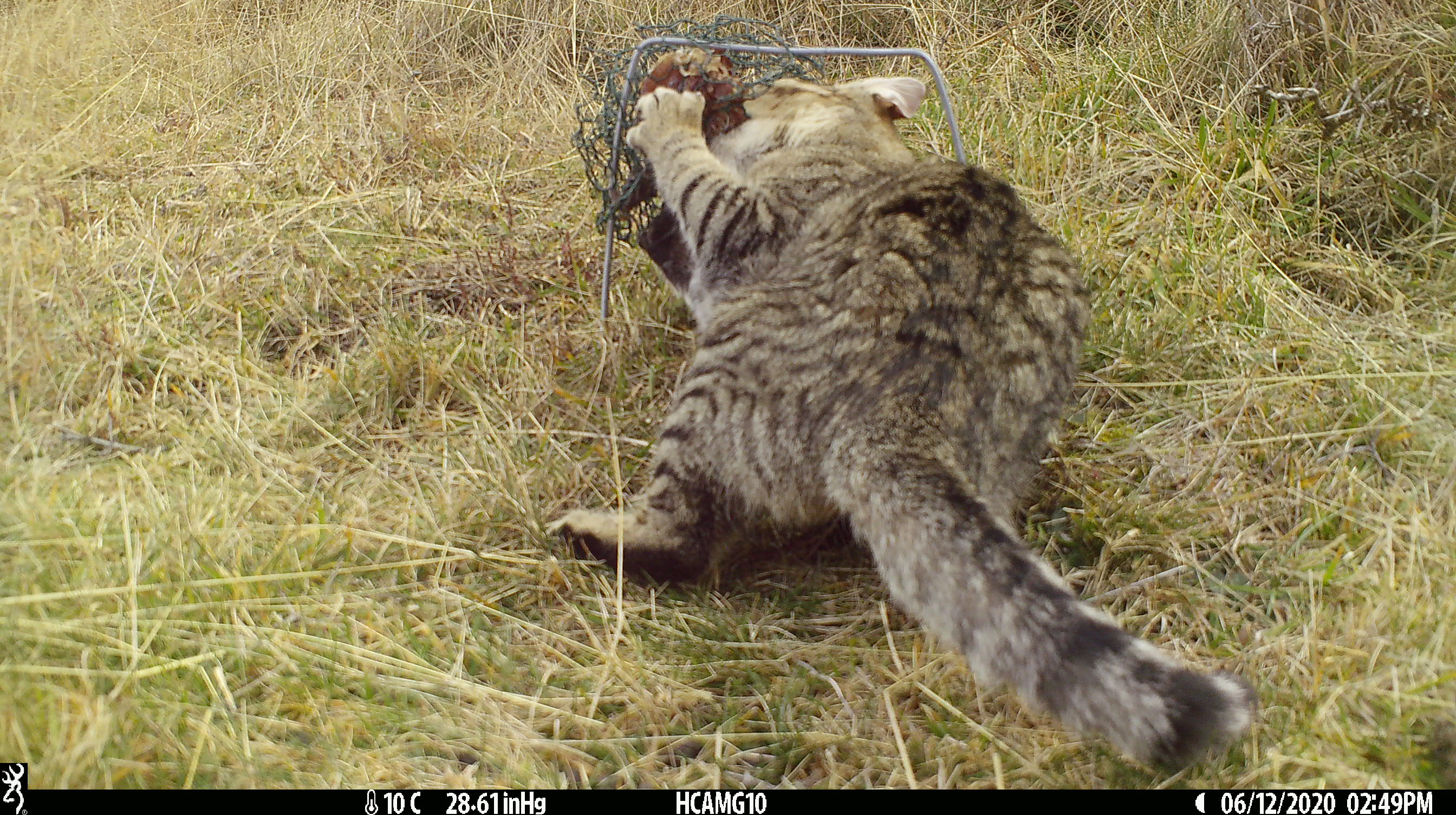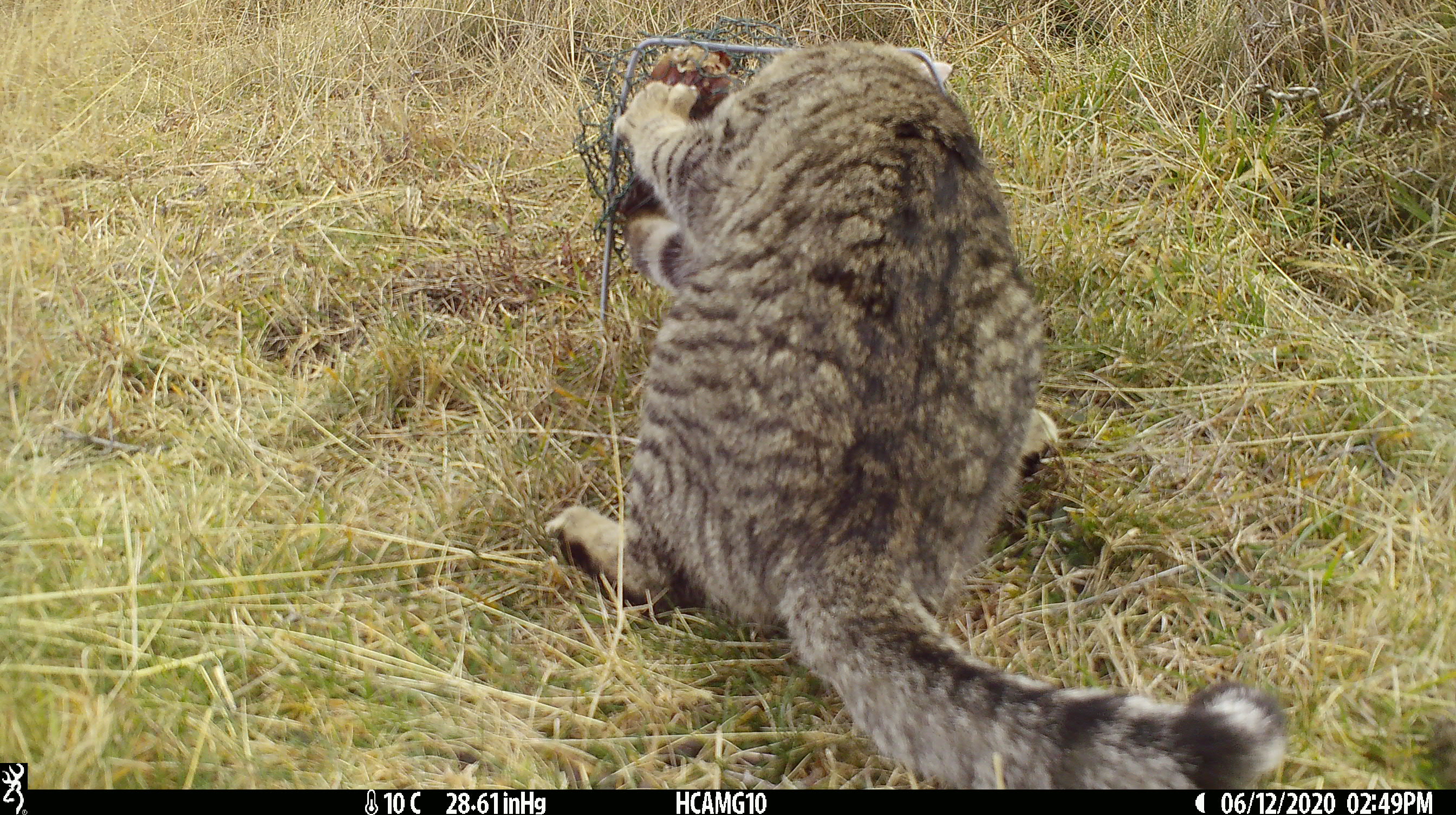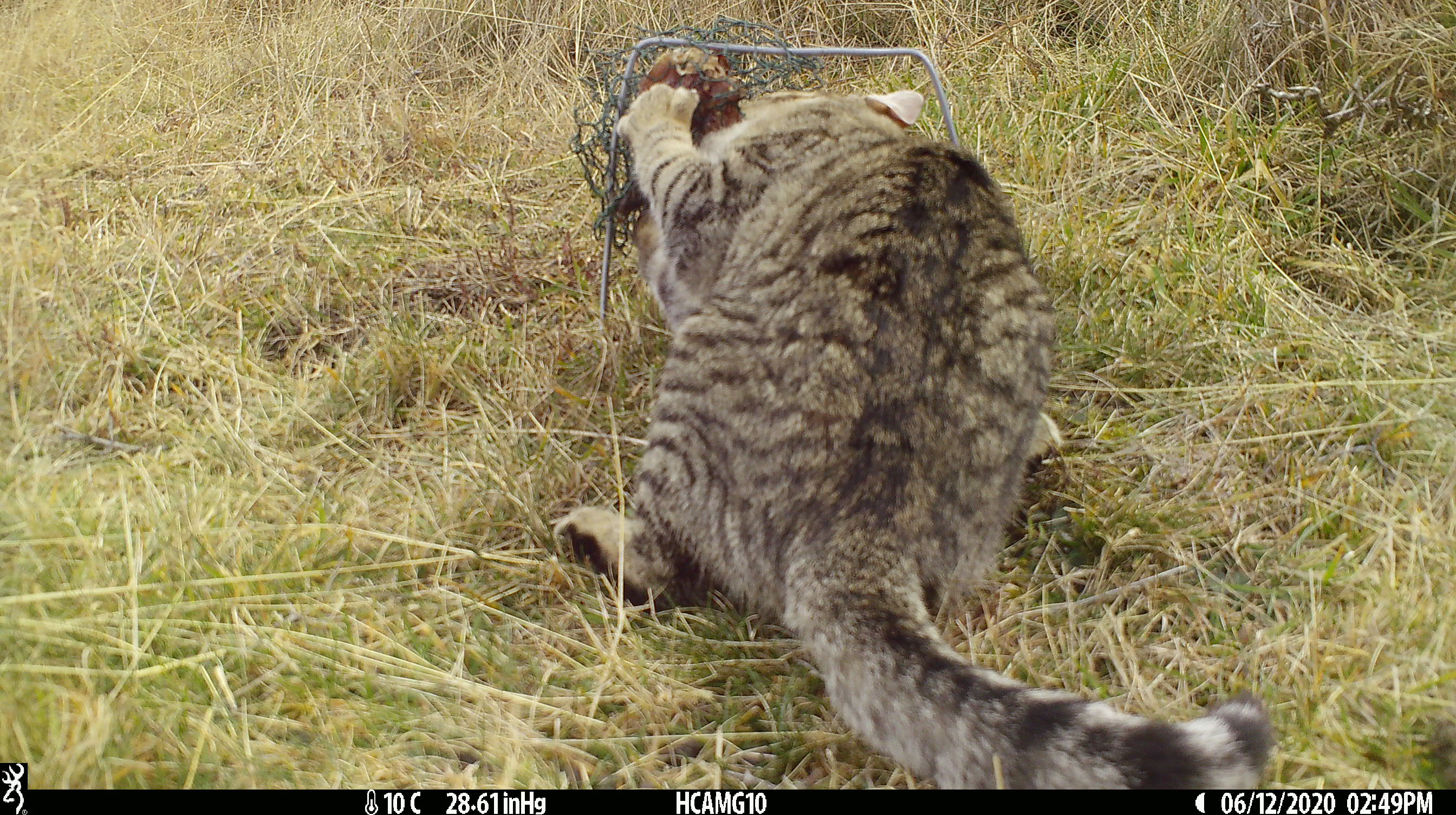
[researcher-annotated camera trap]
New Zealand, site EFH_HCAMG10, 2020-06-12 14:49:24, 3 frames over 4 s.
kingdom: Animalia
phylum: Chordata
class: Mammalia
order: Carnivora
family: Felidae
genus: Felis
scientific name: Felis catus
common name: domestic cat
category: cat